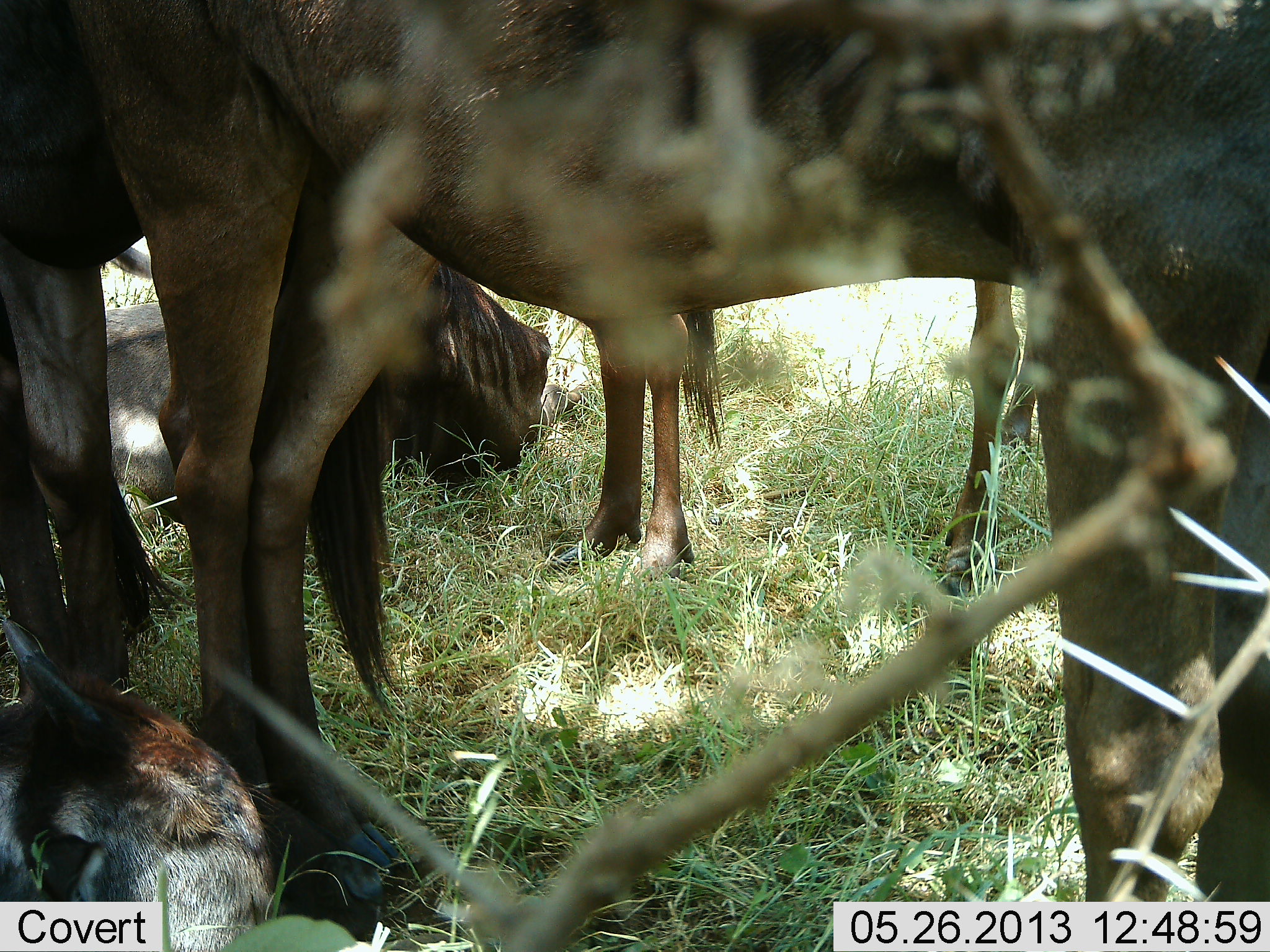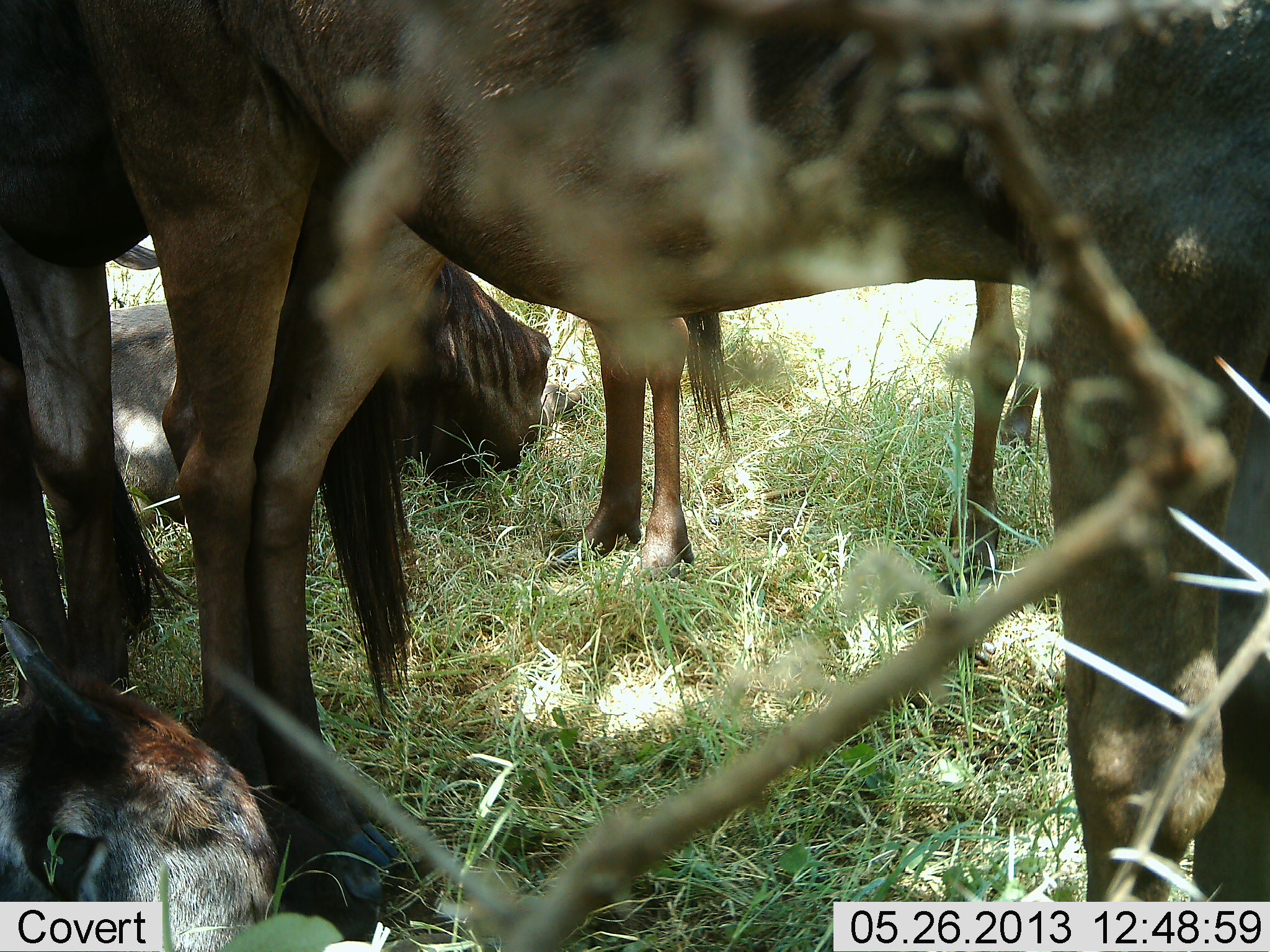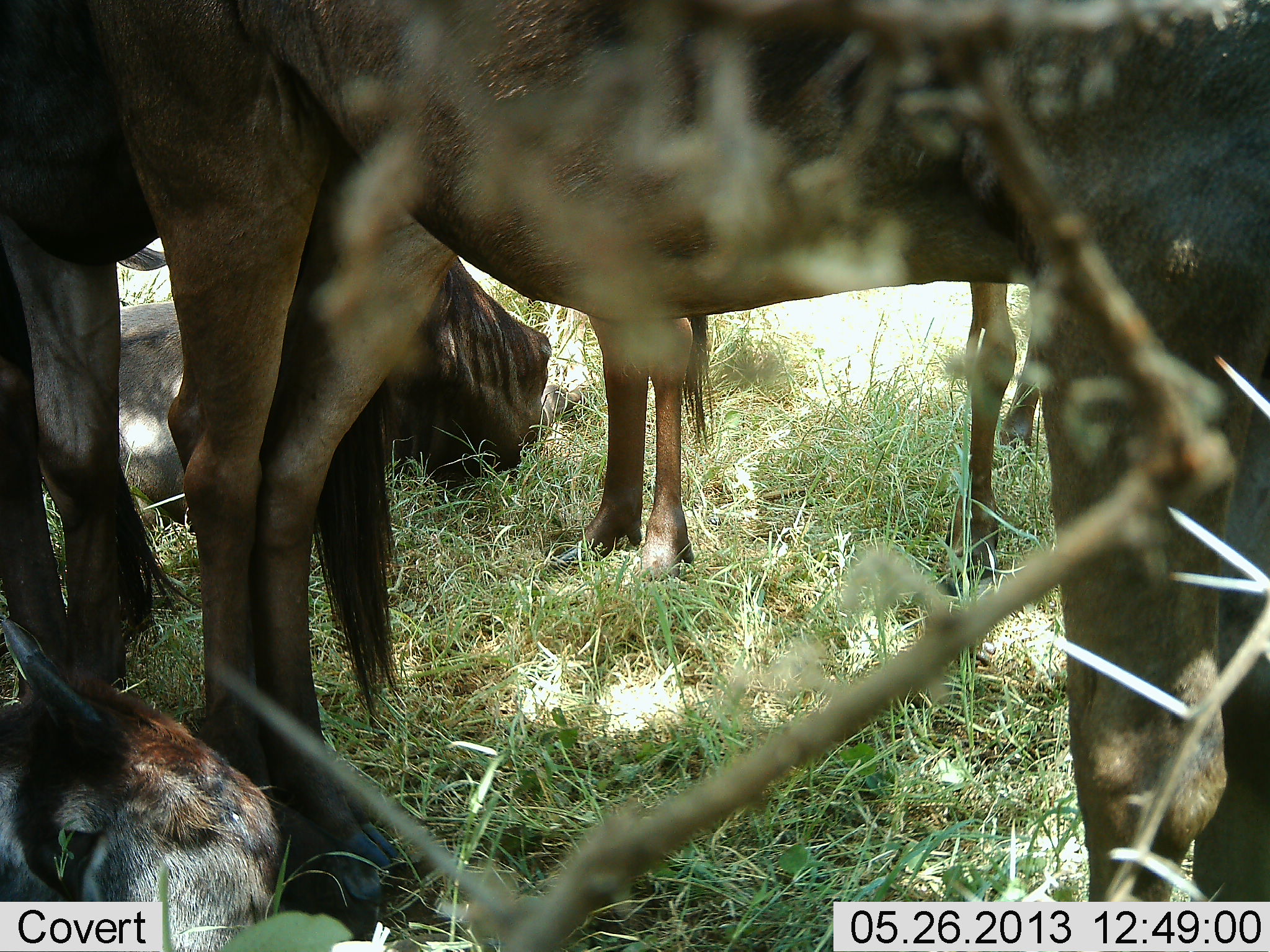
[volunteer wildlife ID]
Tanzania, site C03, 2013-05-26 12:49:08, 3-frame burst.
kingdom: Animalia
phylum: Chordata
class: Mammalia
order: Artiodactyla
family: Bovidae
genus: Connochaetes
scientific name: Connochaetes taurinus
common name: blue wildebeest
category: wildebeest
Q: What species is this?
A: Wildebeest (blue wildebeest) (Connochaetes taurinus).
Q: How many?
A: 5.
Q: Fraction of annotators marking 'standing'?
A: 90%.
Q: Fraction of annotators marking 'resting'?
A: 80%.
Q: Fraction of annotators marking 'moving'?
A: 0%.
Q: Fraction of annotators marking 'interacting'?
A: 0%.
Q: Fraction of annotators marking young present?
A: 30%.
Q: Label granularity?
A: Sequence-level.